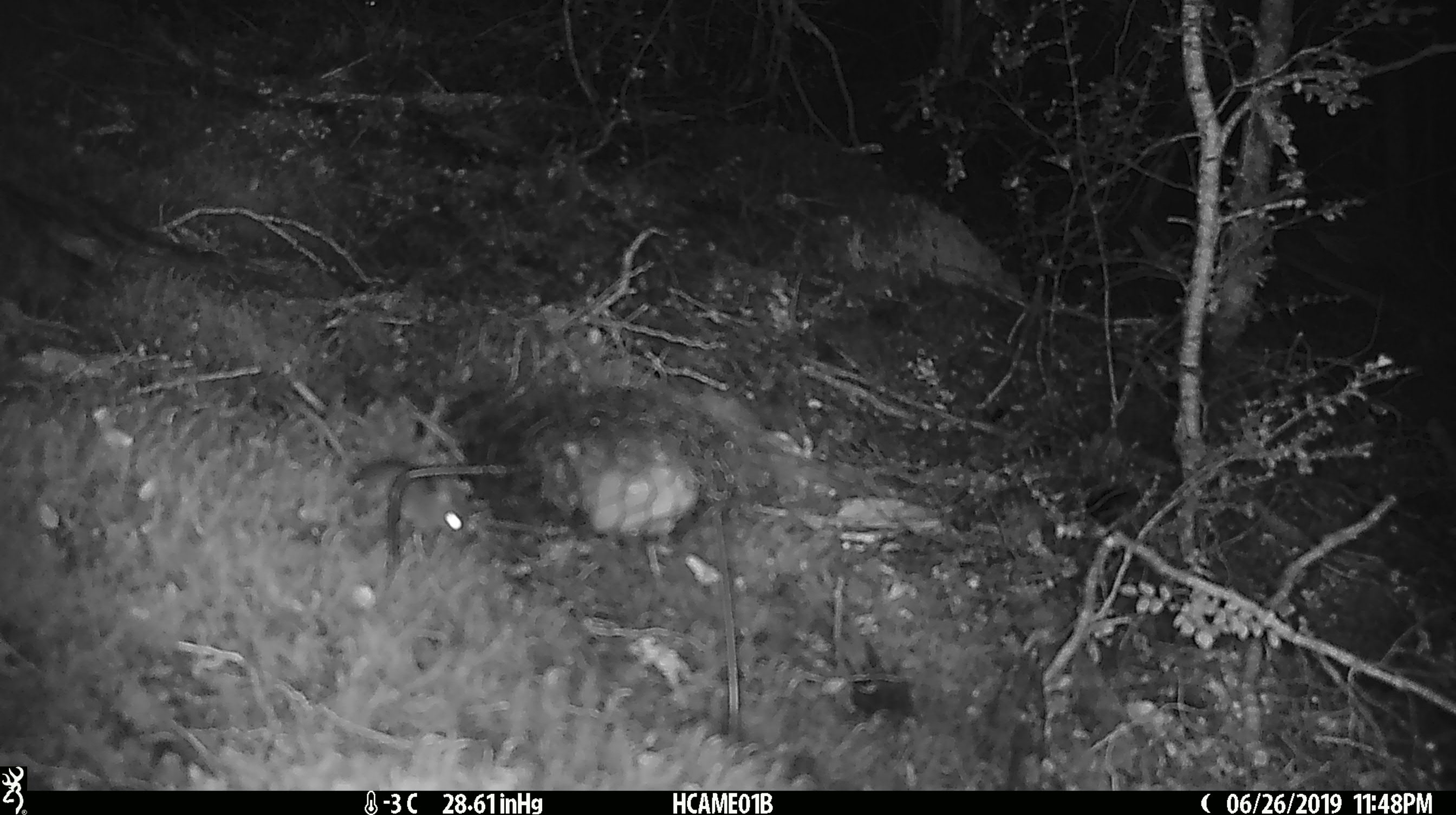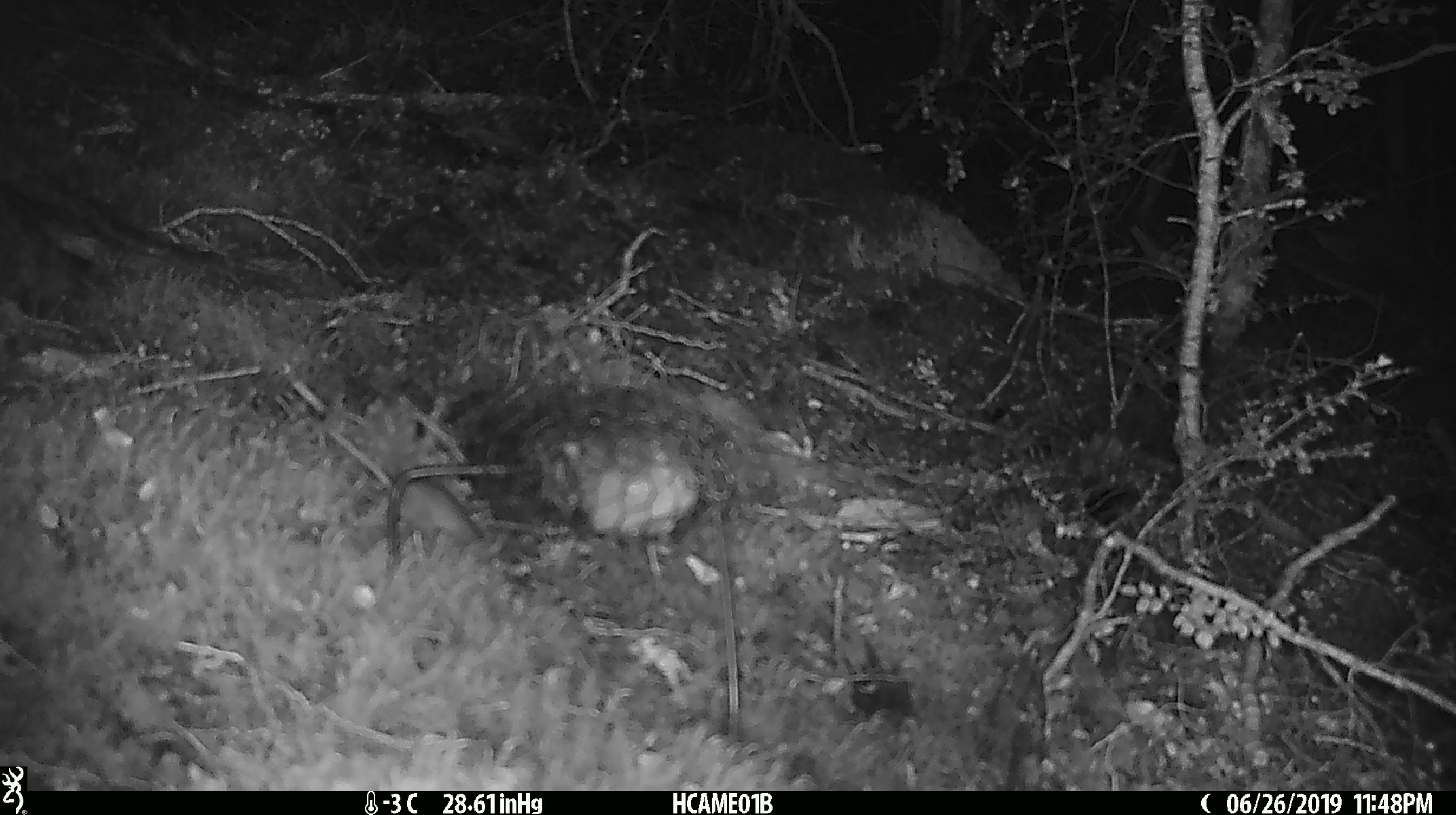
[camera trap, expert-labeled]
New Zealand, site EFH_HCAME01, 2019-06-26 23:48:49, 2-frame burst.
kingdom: Animalia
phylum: Chordata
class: Mammalia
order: Rodentia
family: Muridae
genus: Mus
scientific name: Mus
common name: mouse